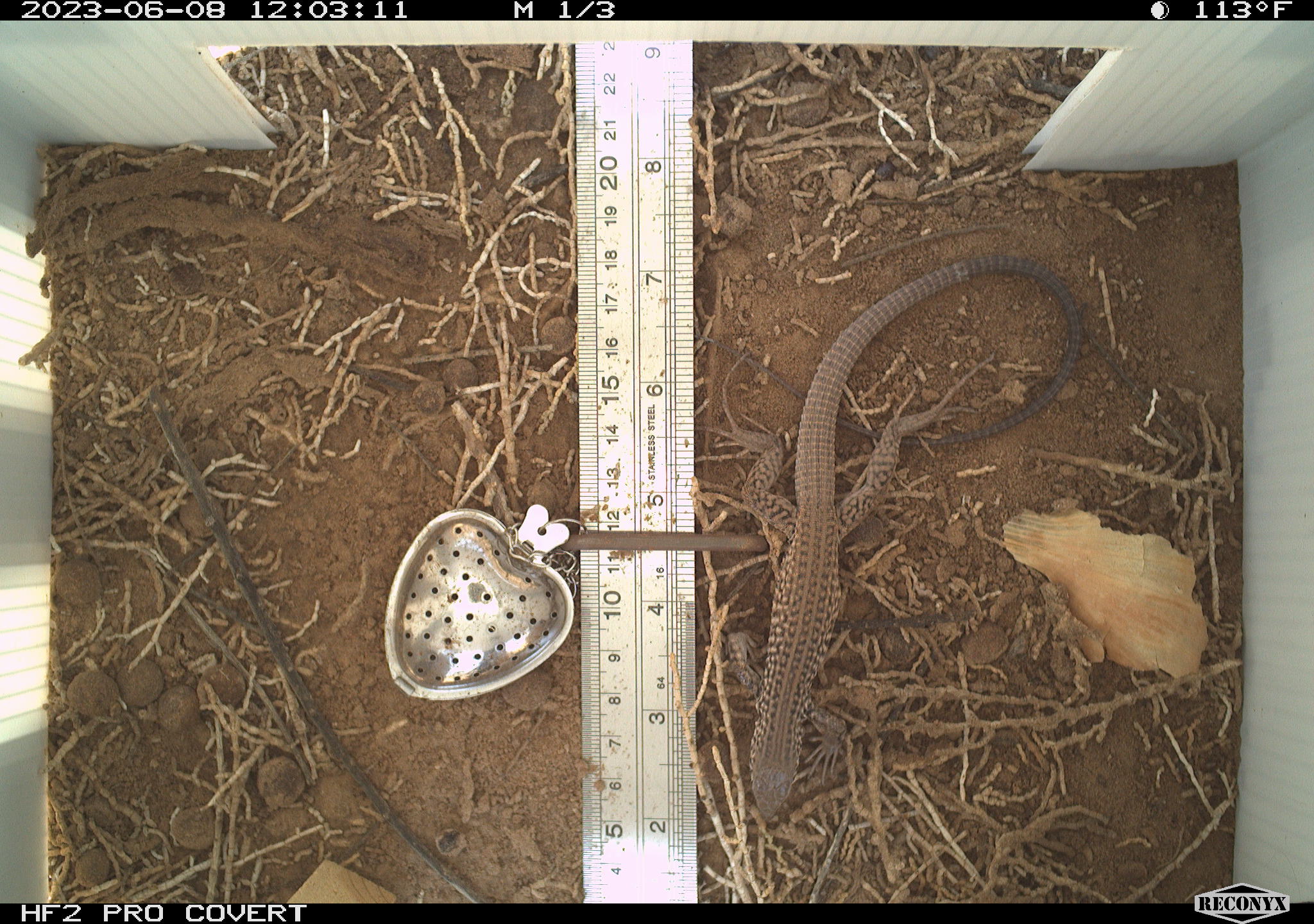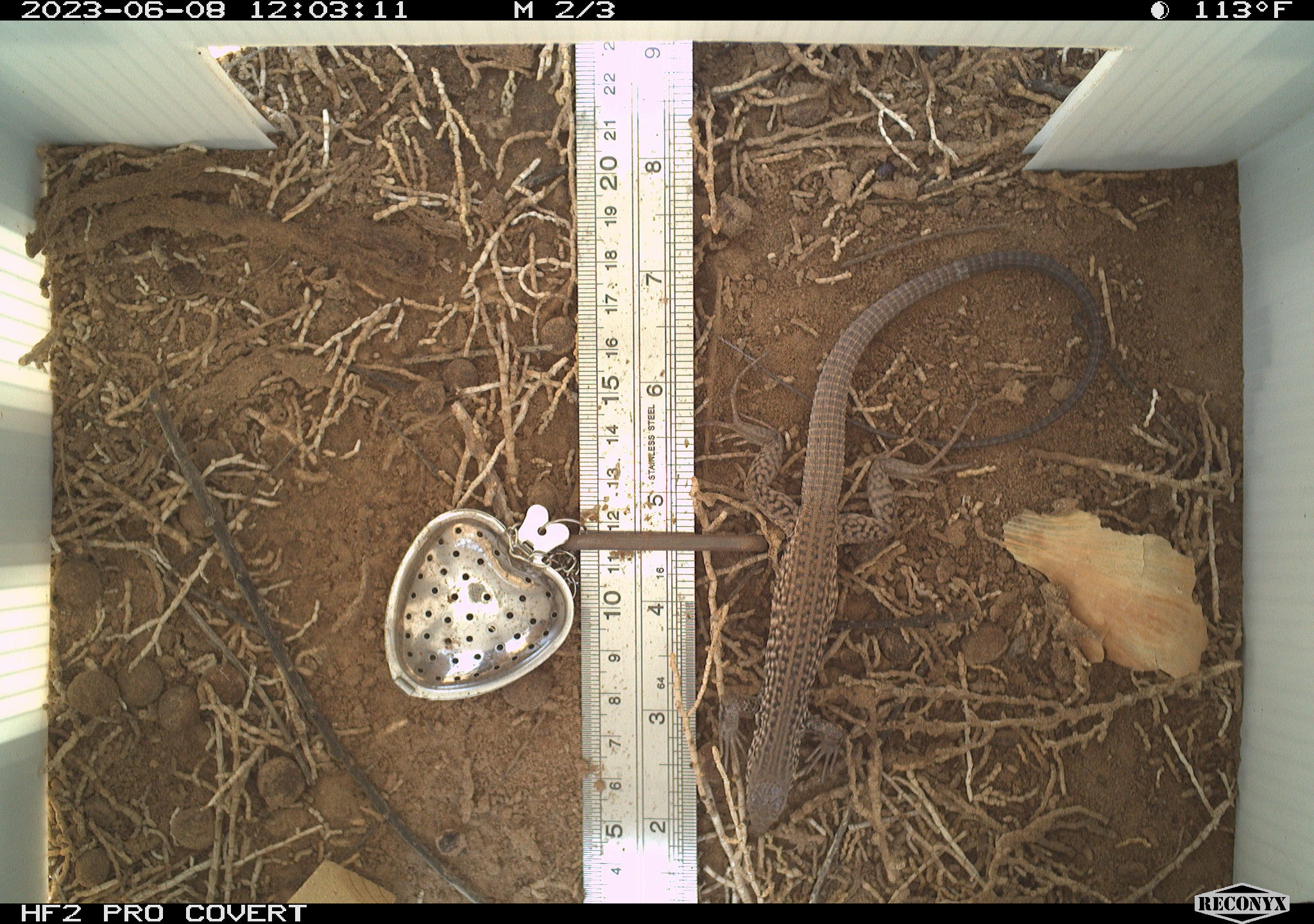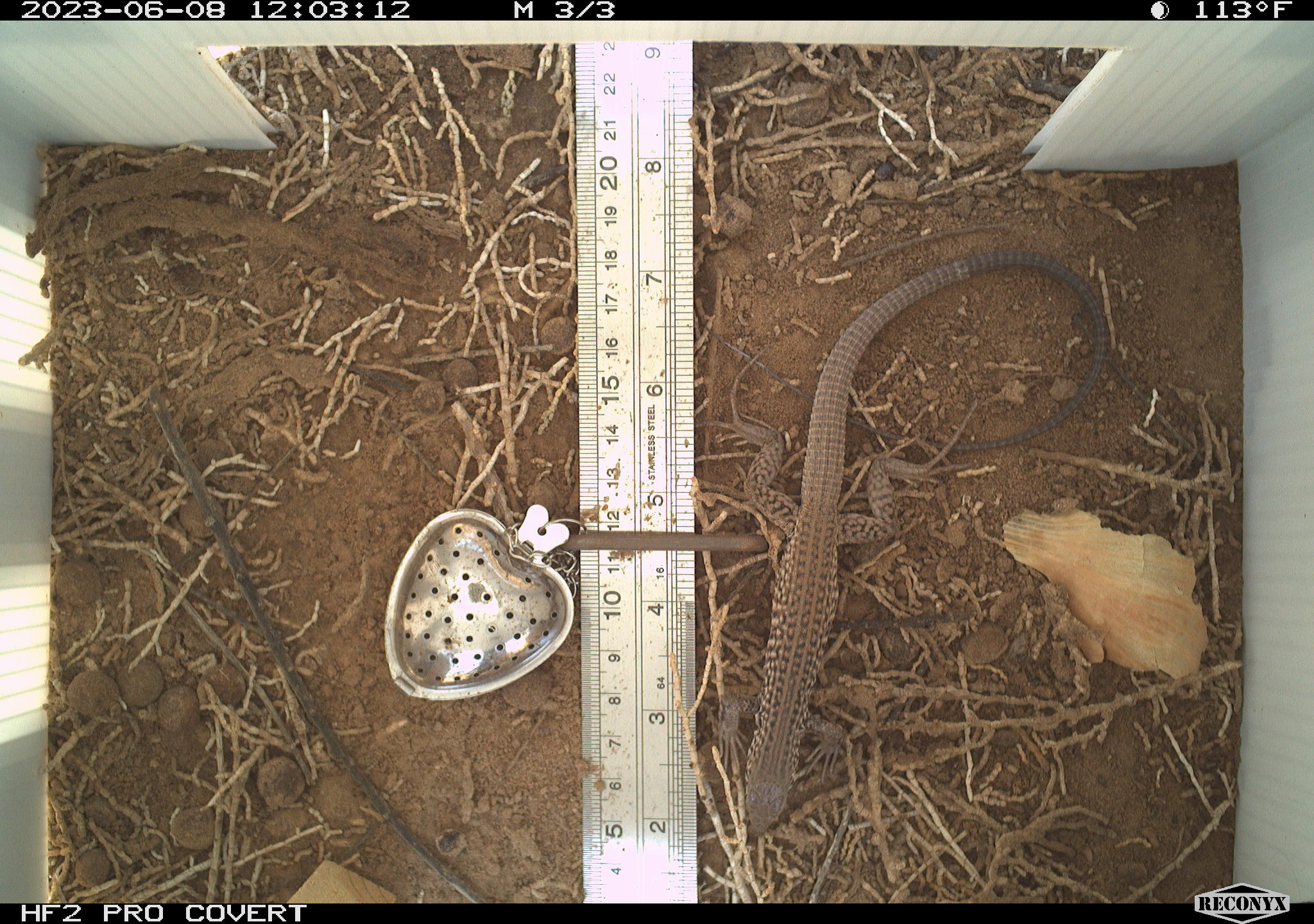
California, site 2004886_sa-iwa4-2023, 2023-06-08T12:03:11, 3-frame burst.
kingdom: Animalia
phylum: Chordata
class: Reptilia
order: Squamata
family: Teiidae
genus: Aspidoscelis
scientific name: Aspidoscelis tigris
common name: western whiptail